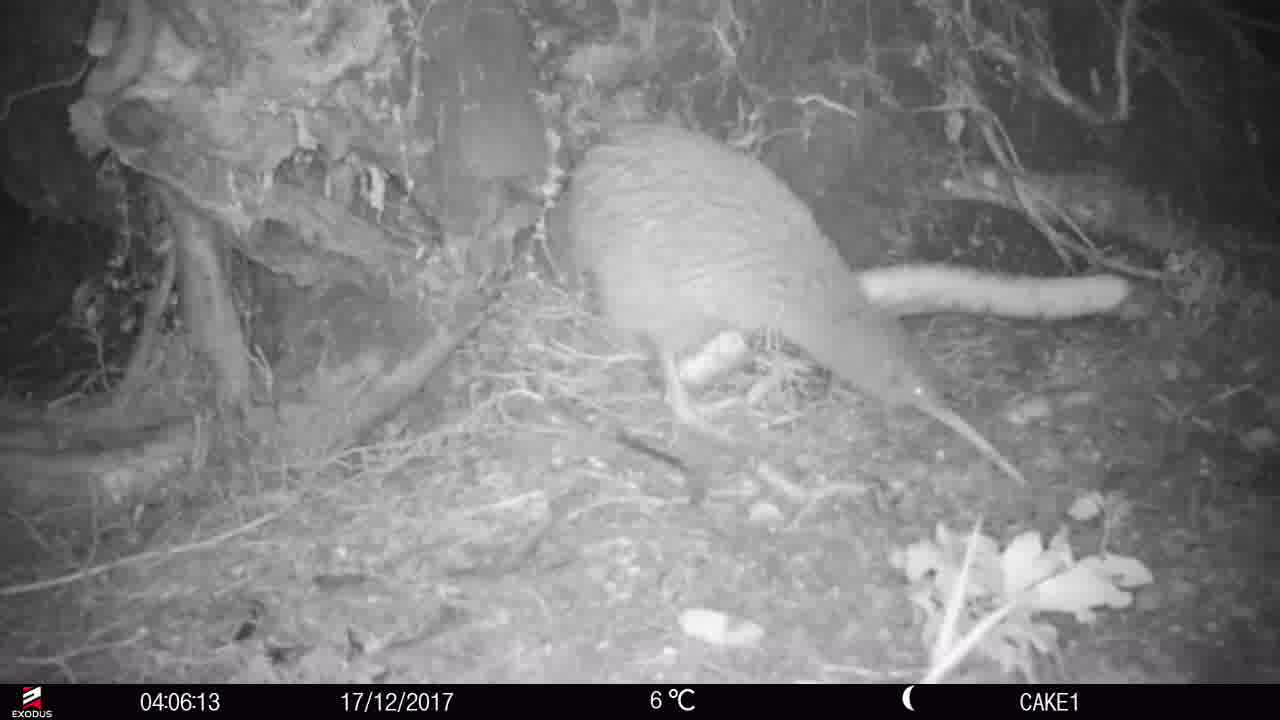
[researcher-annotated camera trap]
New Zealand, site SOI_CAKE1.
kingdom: Animalia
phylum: Chordata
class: Aves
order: Apterygiformes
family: Apterygidae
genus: Apteryx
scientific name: Apteryx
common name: kiwi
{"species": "kiwi (Apteryx)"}